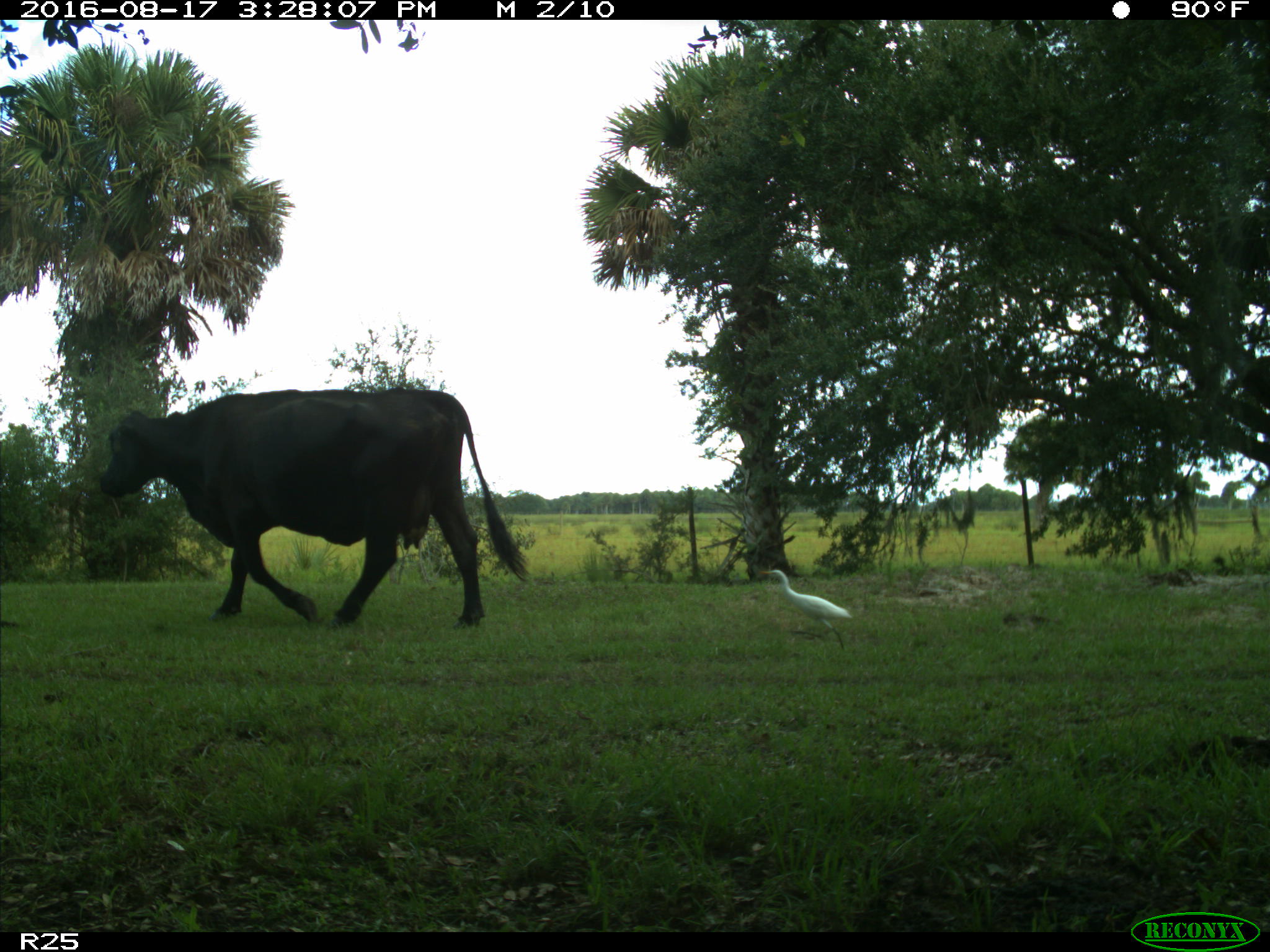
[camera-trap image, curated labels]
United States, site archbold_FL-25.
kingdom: Animalia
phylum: Chordata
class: Mammalia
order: Artiodactyla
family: Bovidae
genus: Bos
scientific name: Bos taurus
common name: domestic cow